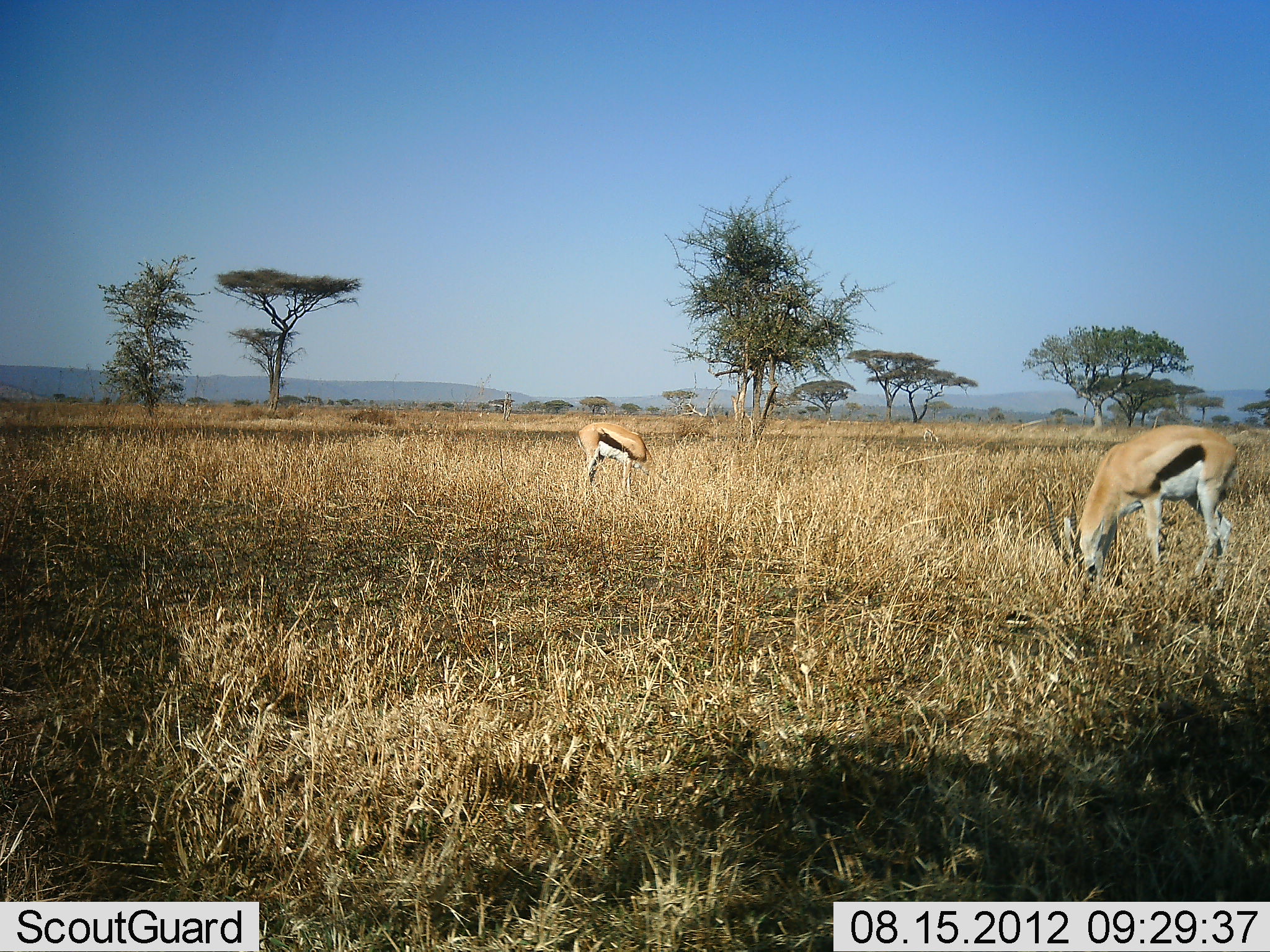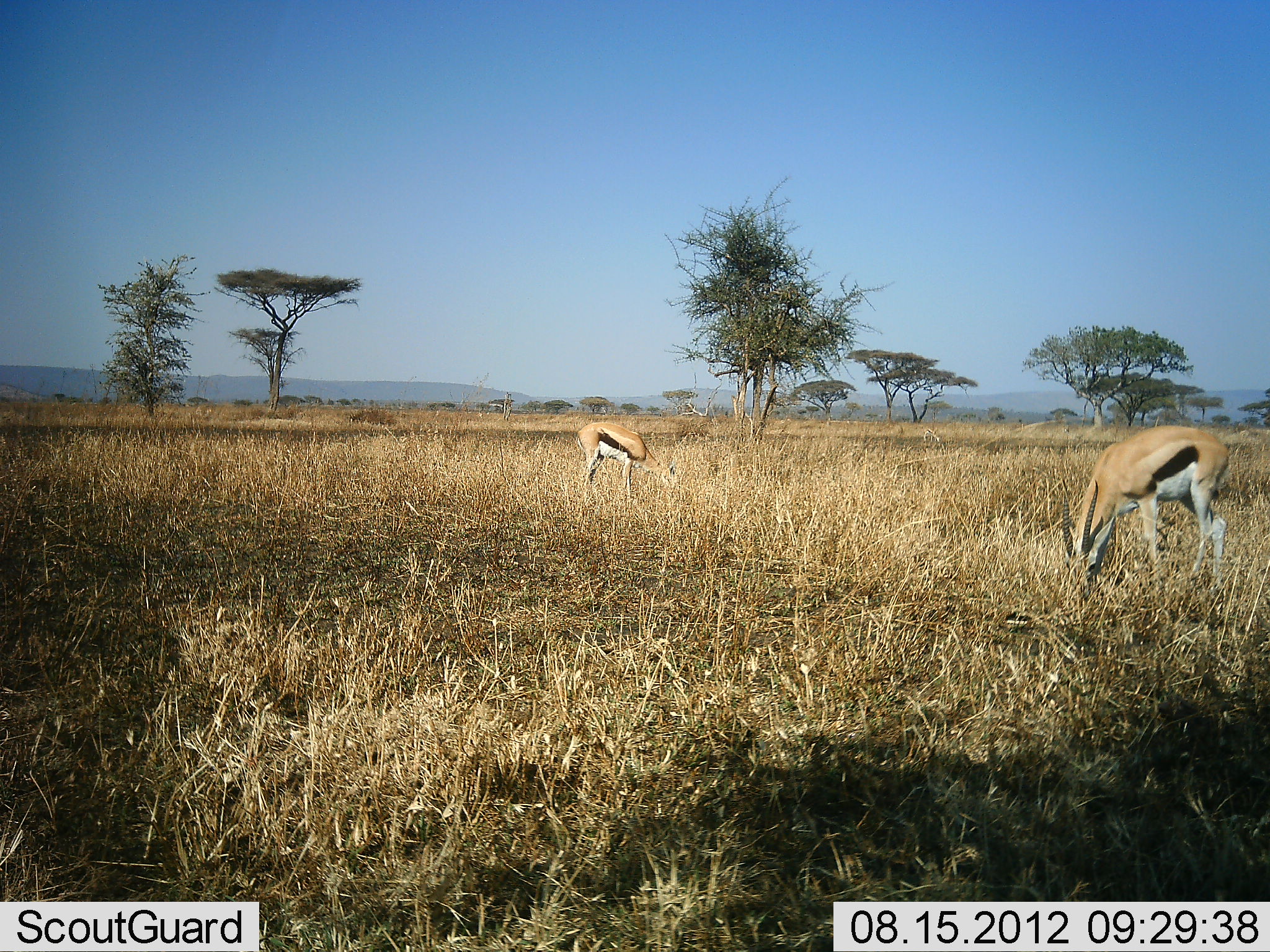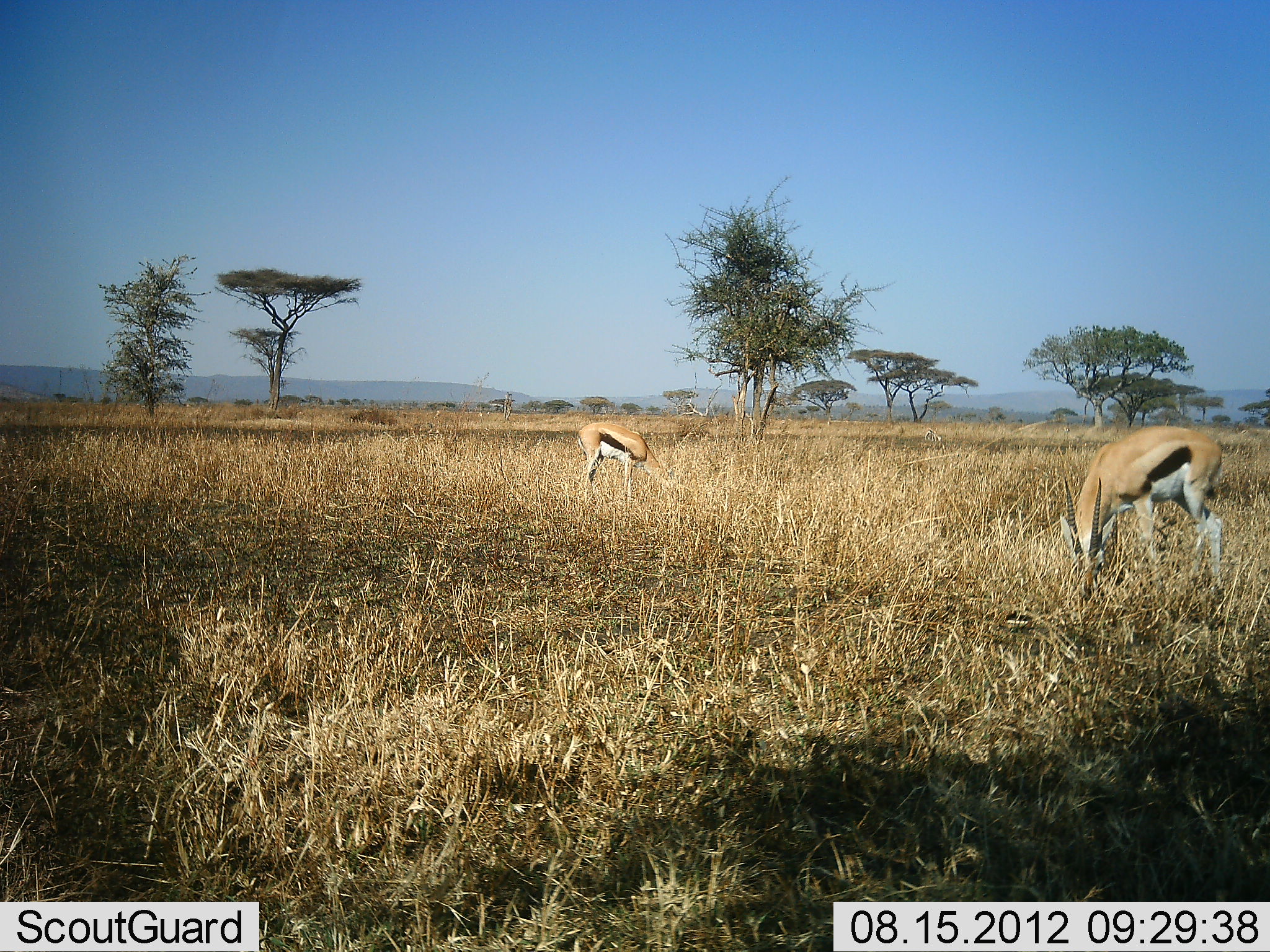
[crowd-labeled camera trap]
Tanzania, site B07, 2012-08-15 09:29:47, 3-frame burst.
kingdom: Animalia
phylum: Chordata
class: Mammalia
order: Artiodactyla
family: Bovidae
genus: Eudorcas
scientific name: Eudorcas thomsonii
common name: thomson's gazelle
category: gazellethomsons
Gazellethomsons (thomson's gazelle) (Eudorcas thomsonii), count 2. Behavior (volunteer vote fractions): standing 10%, resting 0%, moving 0%, interacting 0%. Young present (vote fraction): 0%. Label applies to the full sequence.